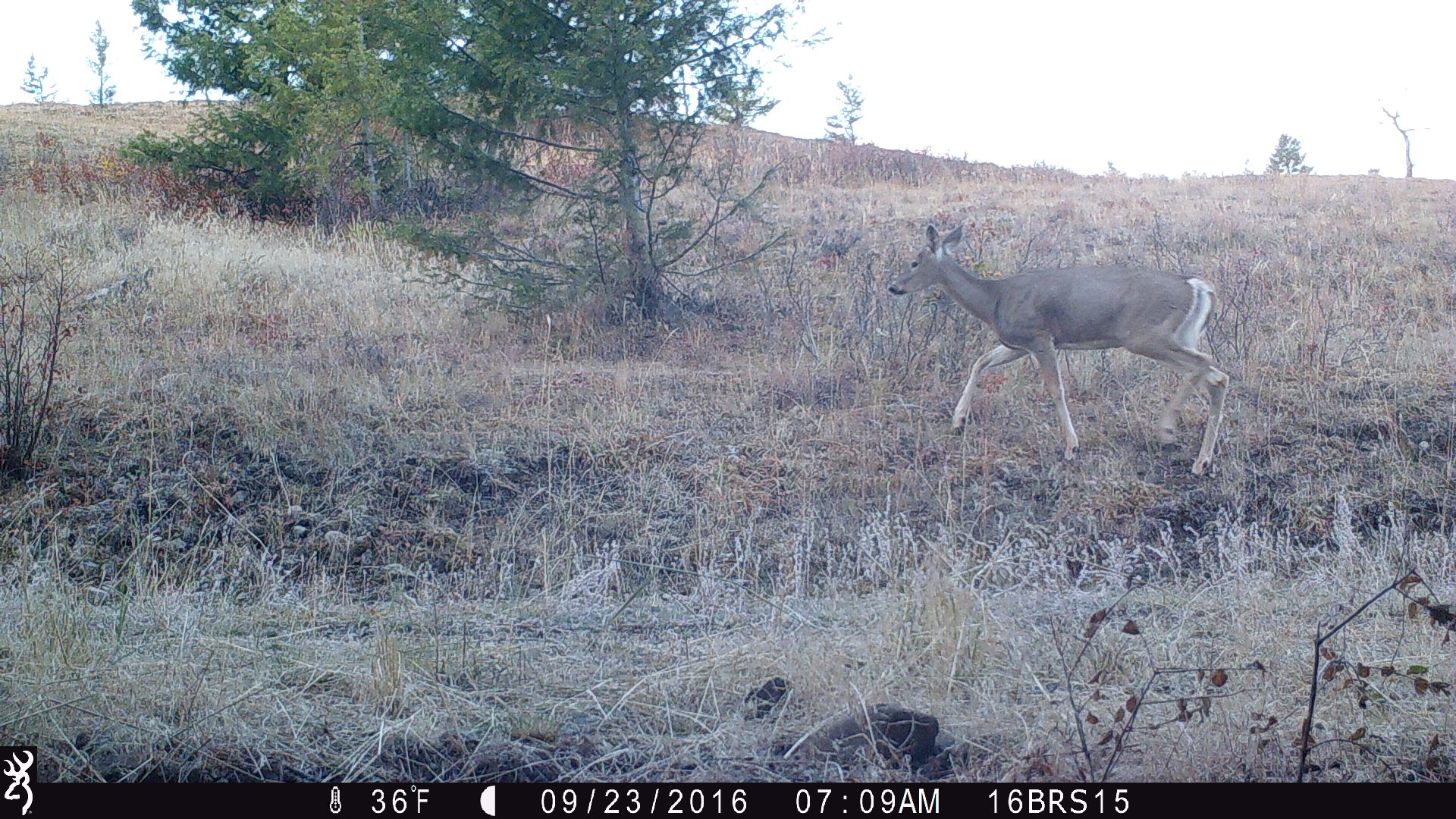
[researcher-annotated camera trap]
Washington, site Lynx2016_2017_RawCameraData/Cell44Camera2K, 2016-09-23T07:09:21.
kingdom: Animalia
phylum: Chordata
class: Mammalia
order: Artiodactyla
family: Cervidae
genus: Odocoileus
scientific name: Odocoileus virginianus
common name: white-tailed deer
Odocoileus virginianus (white-tailed deer). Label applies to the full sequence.